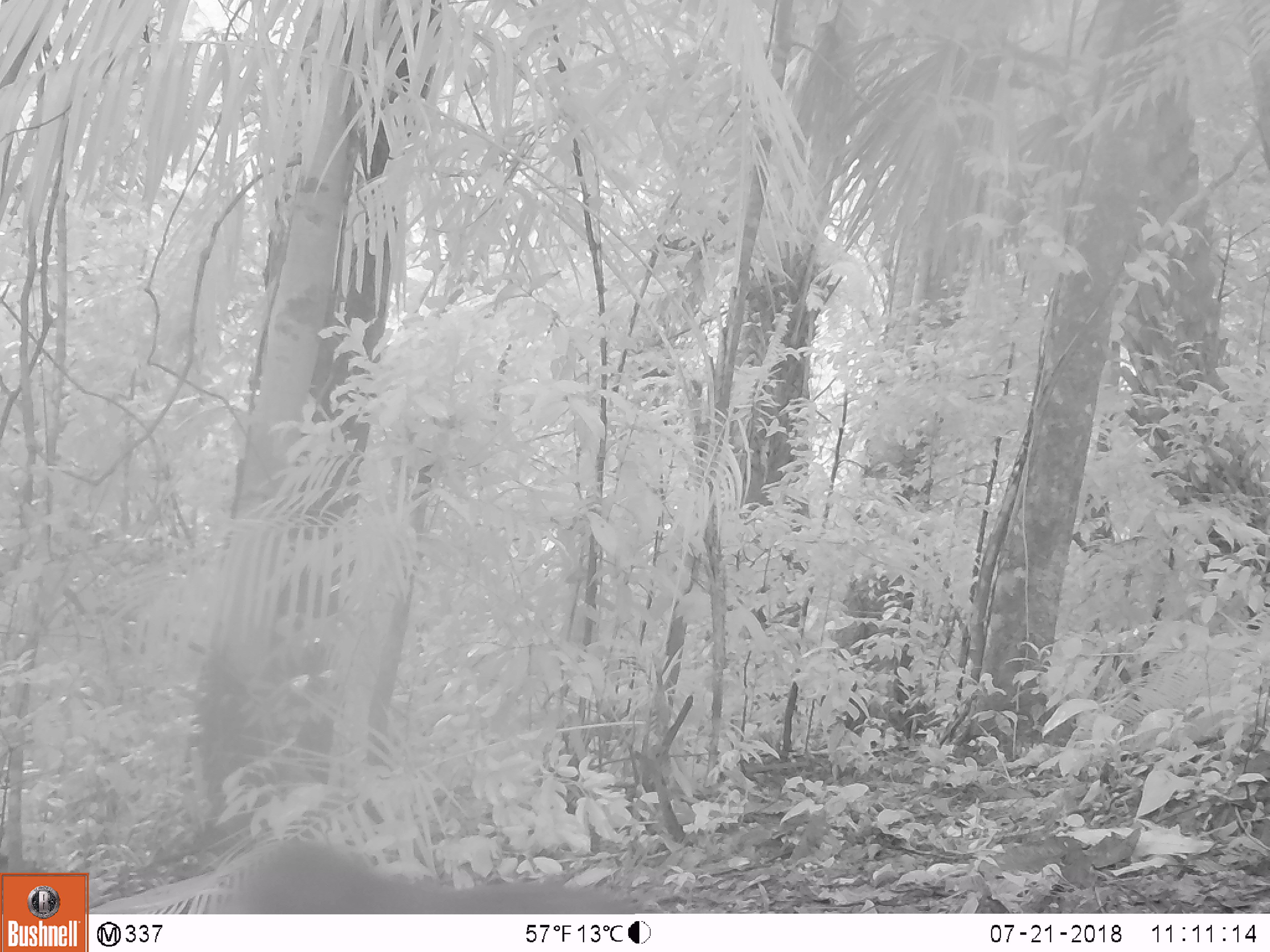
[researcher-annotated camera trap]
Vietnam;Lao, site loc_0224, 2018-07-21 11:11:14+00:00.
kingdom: Animalia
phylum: Chordata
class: Mammalia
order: Primates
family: Cercopithecidae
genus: Macaca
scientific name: Macaca arctoides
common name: stump-tailed macaque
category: stump tailed macaque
Stump tailed macaque (stump-tailed macaque) (Macaca arctoides). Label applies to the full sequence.